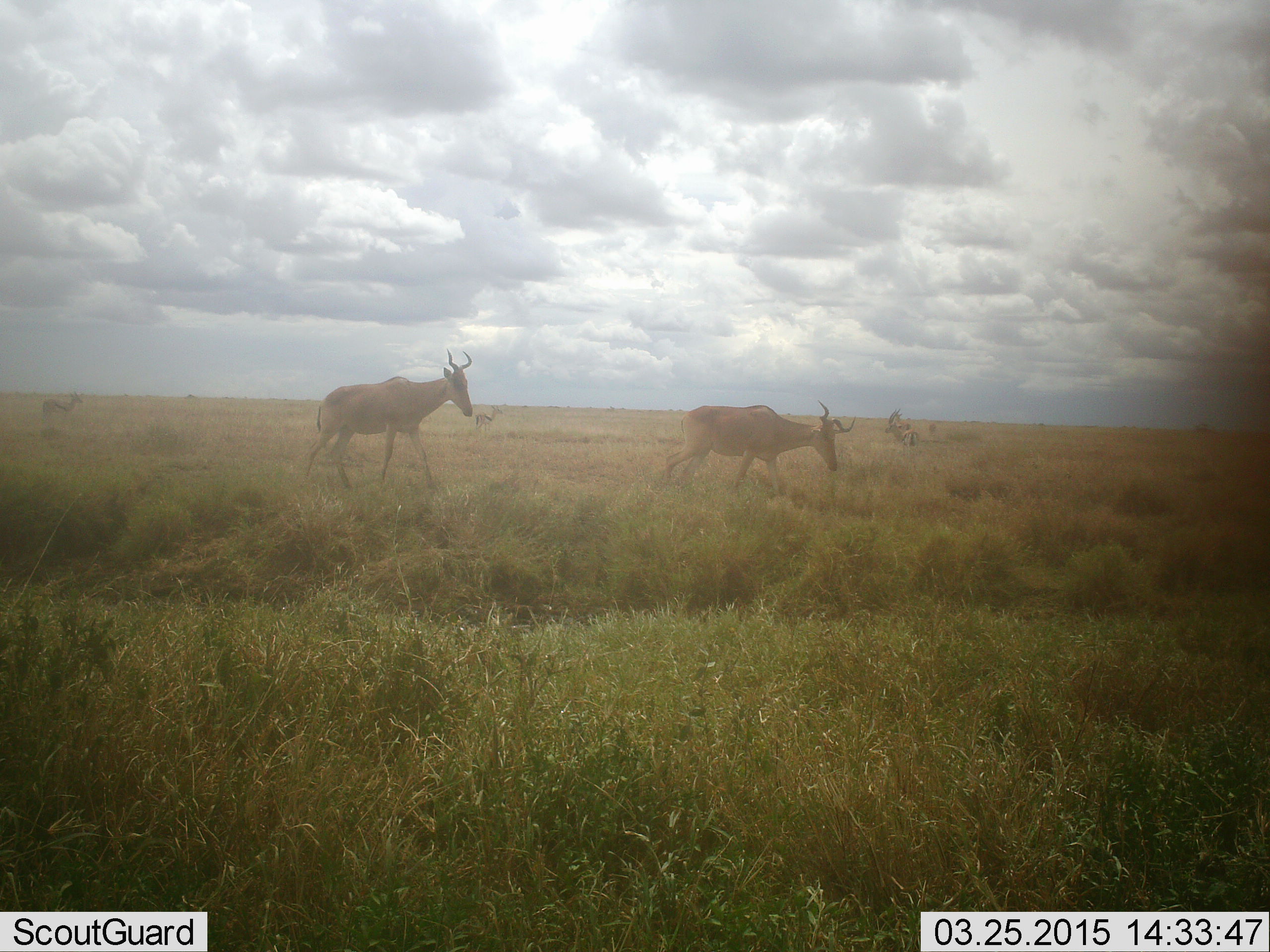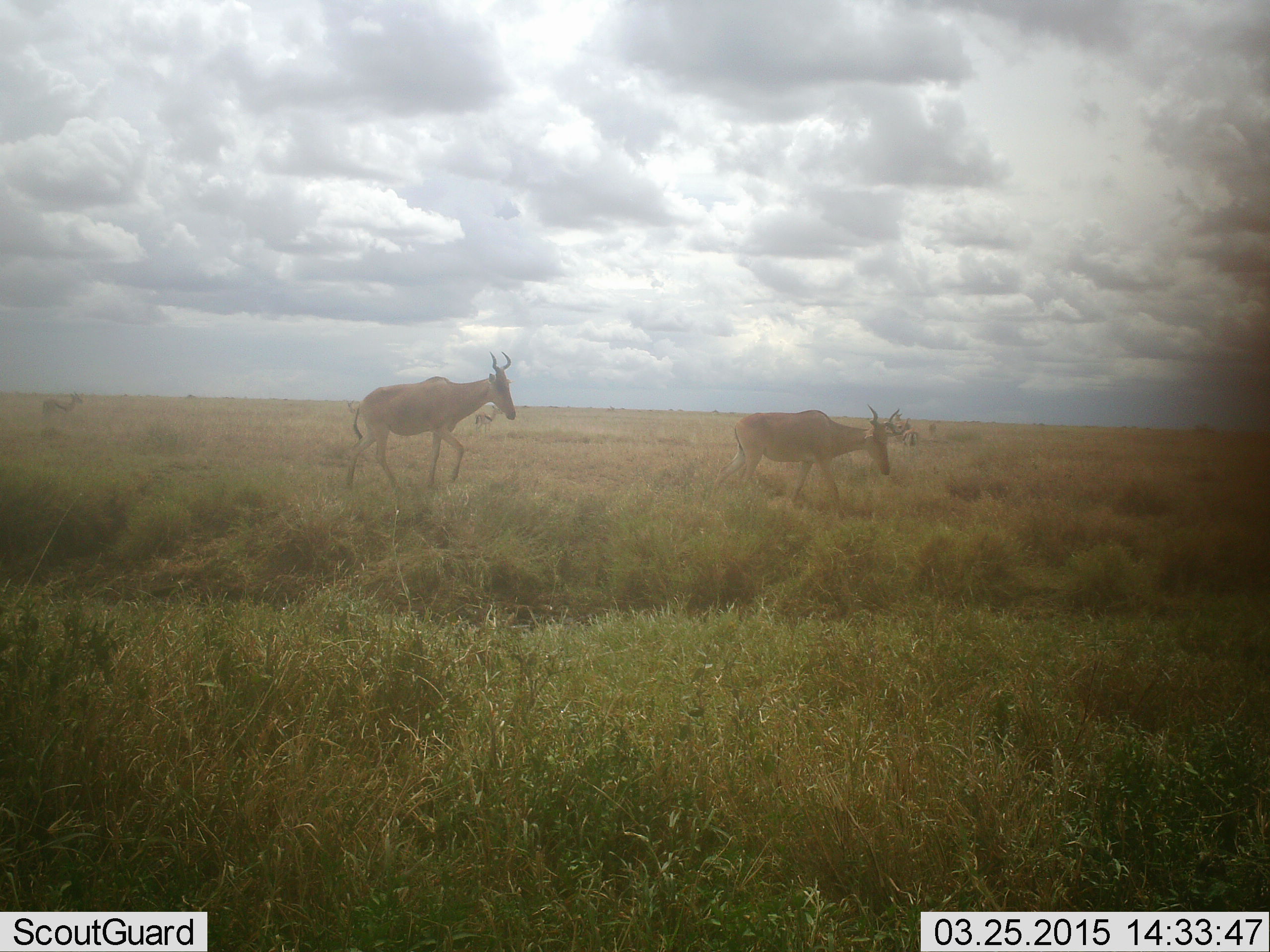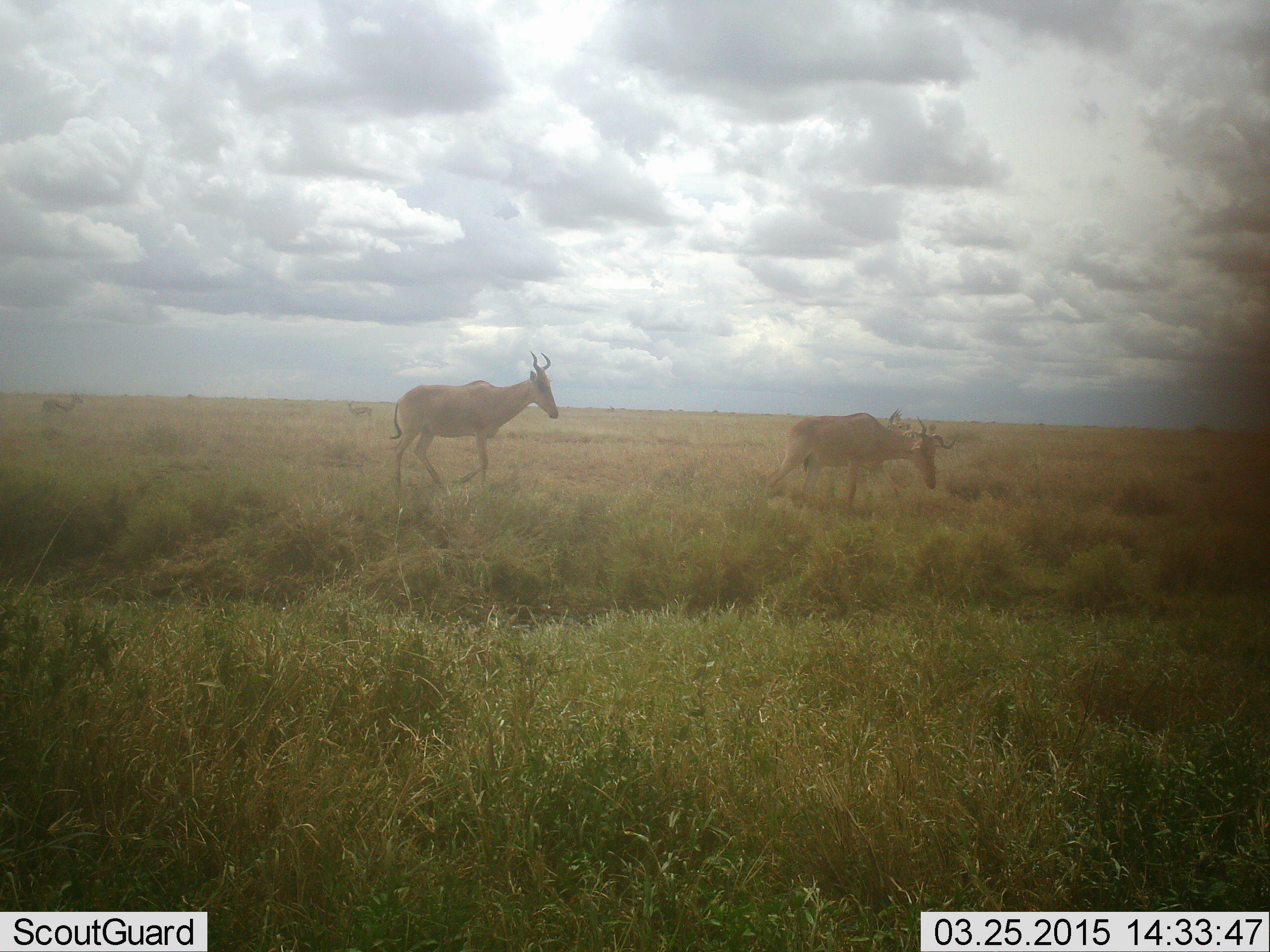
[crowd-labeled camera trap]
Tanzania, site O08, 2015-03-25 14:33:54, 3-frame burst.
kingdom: Animalia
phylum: Chordata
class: Mammalia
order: Artiodactyla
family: Bovidae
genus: Alcelaphus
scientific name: Alcelaphus buselaphus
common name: hartebeest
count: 2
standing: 24%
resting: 0%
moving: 100%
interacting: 0%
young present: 0%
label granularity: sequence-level